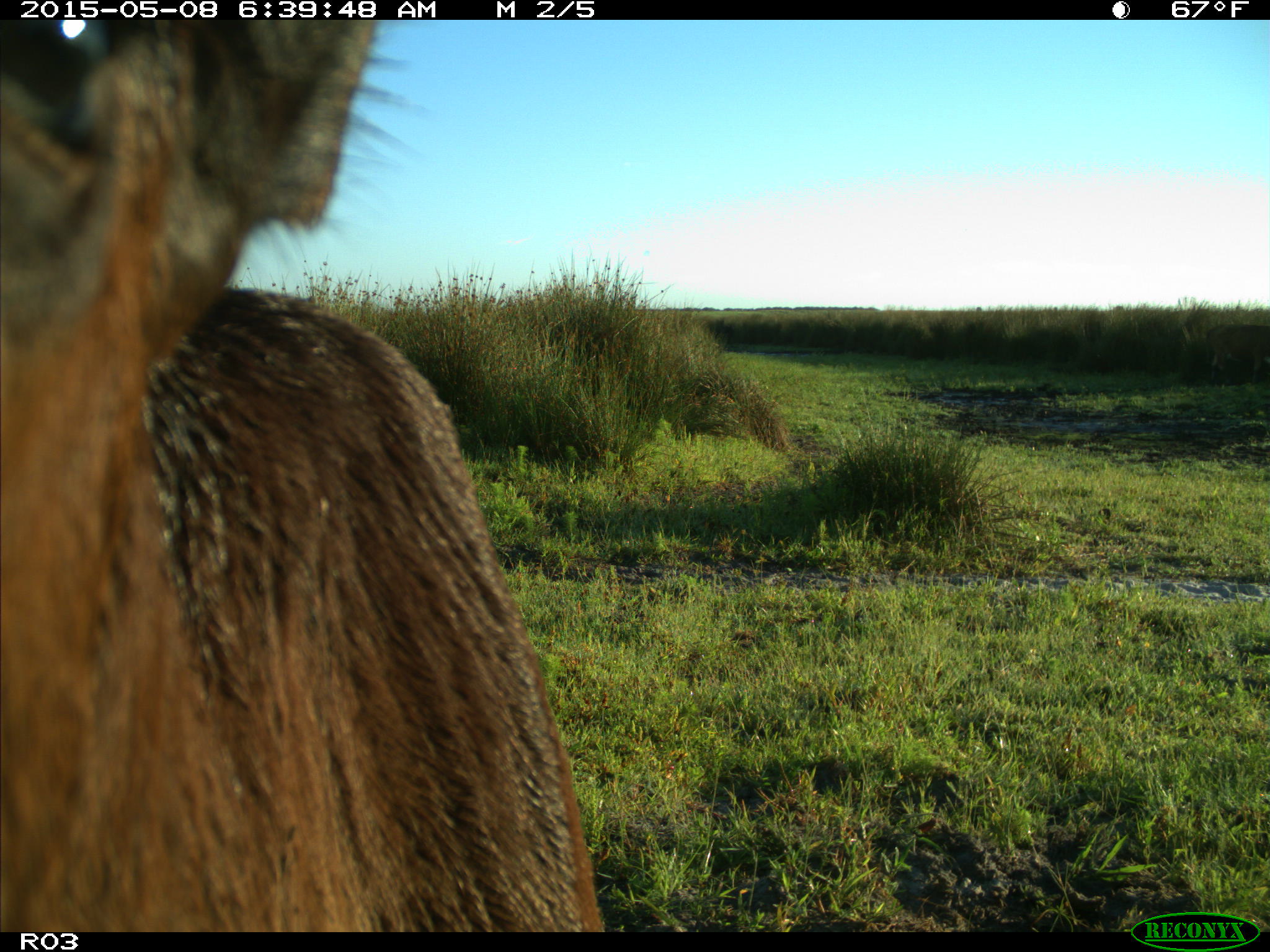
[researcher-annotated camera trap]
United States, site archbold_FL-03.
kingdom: Animalia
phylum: Chordata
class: Mammalia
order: Artiodactyla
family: Bovidae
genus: Bos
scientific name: Bos taurus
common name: domestic cow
Bos taurus (domestic cow).